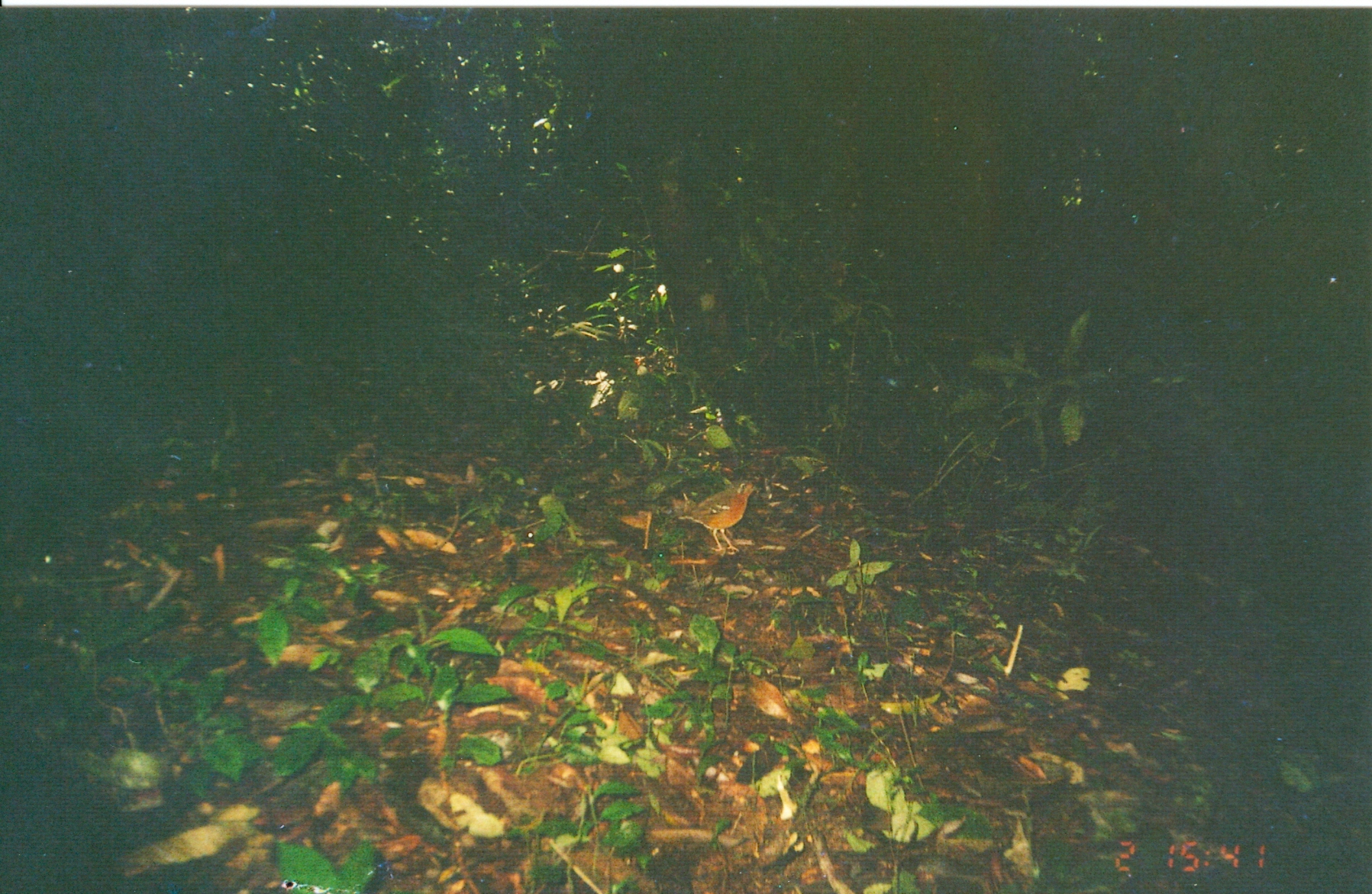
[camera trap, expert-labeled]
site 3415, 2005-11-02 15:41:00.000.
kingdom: Animalia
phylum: Chordata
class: Aves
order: Passeriformes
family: Turdidae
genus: Geokichla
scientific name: Geokichla gurneyi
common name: orange ground-thrush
Geokichla gurneyi (orange ground-thrush), count 1.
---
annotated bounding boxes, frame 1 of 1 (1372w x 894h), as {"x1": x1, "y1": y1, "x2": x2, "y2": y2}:
geokichla gurneyi: {"x1": 674, "y1": 479, "x2": 761, "y2": 556}